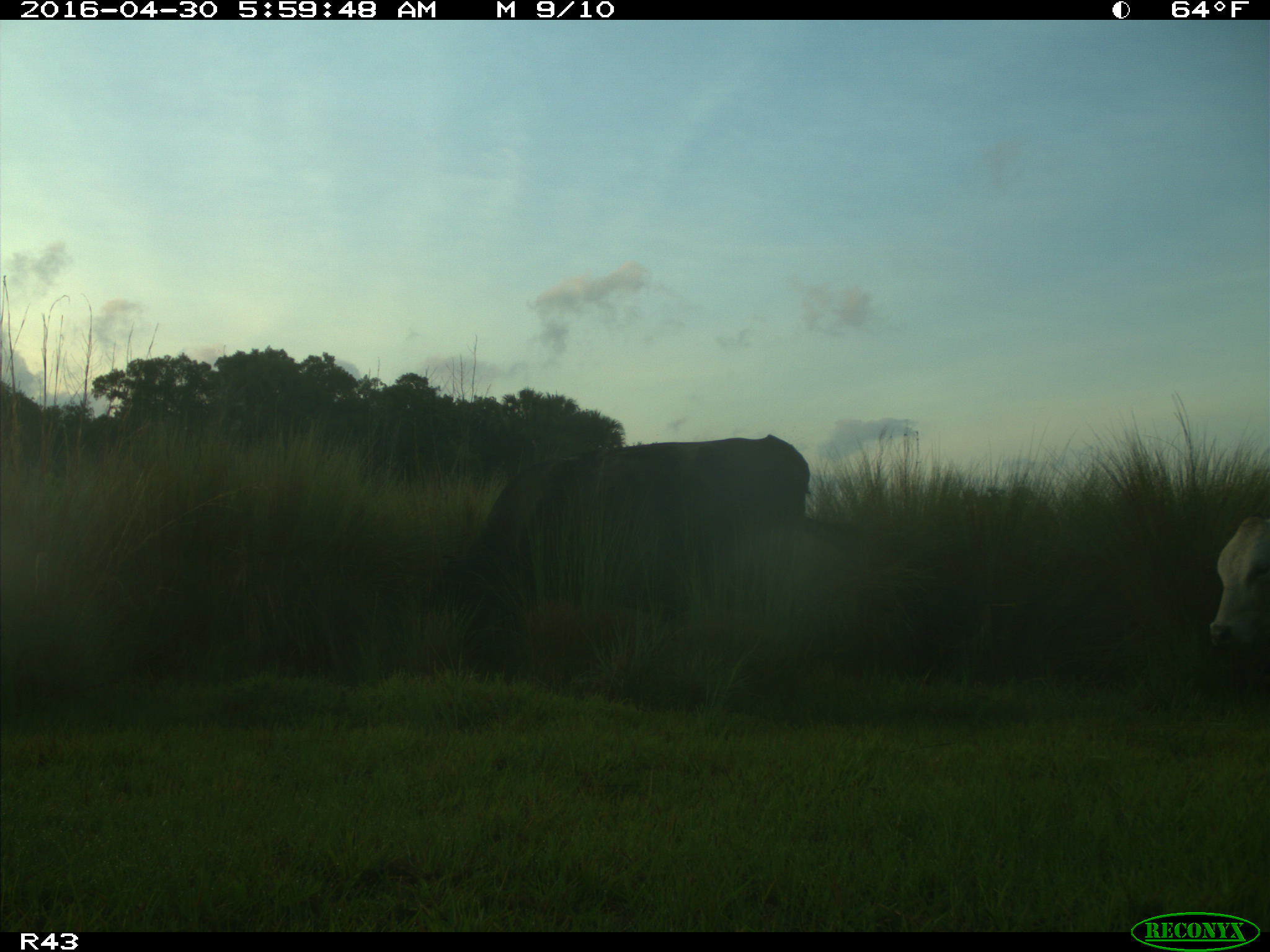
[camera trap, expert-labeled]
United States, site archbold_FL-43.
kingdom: Animalia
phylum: Chordata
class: Mammalia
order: Artiodactyla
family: Bovidae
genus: Bos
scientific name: Bos taurus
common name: domestic cow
Bos taurus (domestic cow).